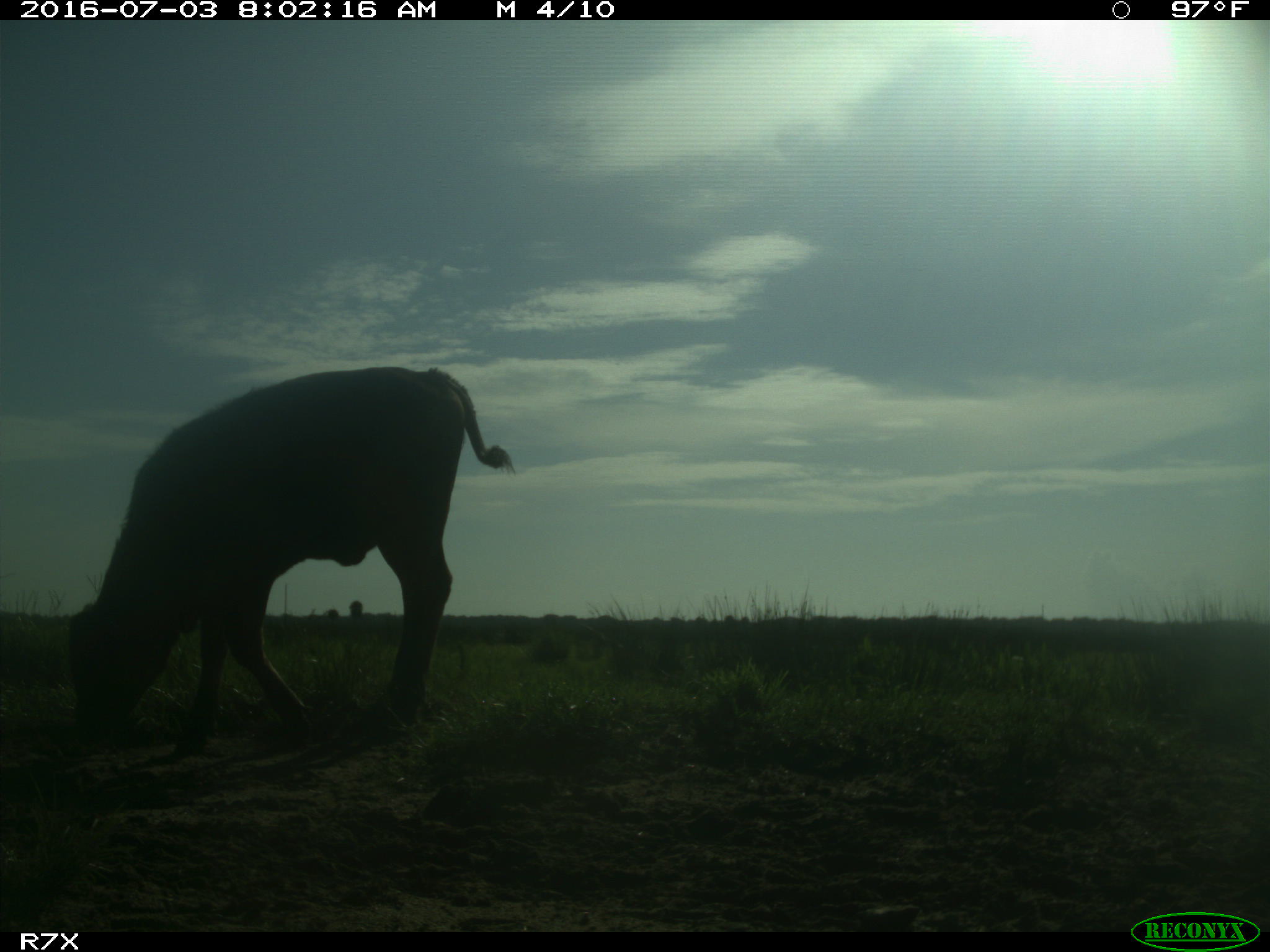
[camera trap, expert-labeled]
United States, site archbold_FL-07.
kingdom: Animalia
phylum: Chordata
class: Mammalia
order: Artiodactyla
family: Bovidae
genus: Bos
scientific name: Bos taurus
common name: domestic cow